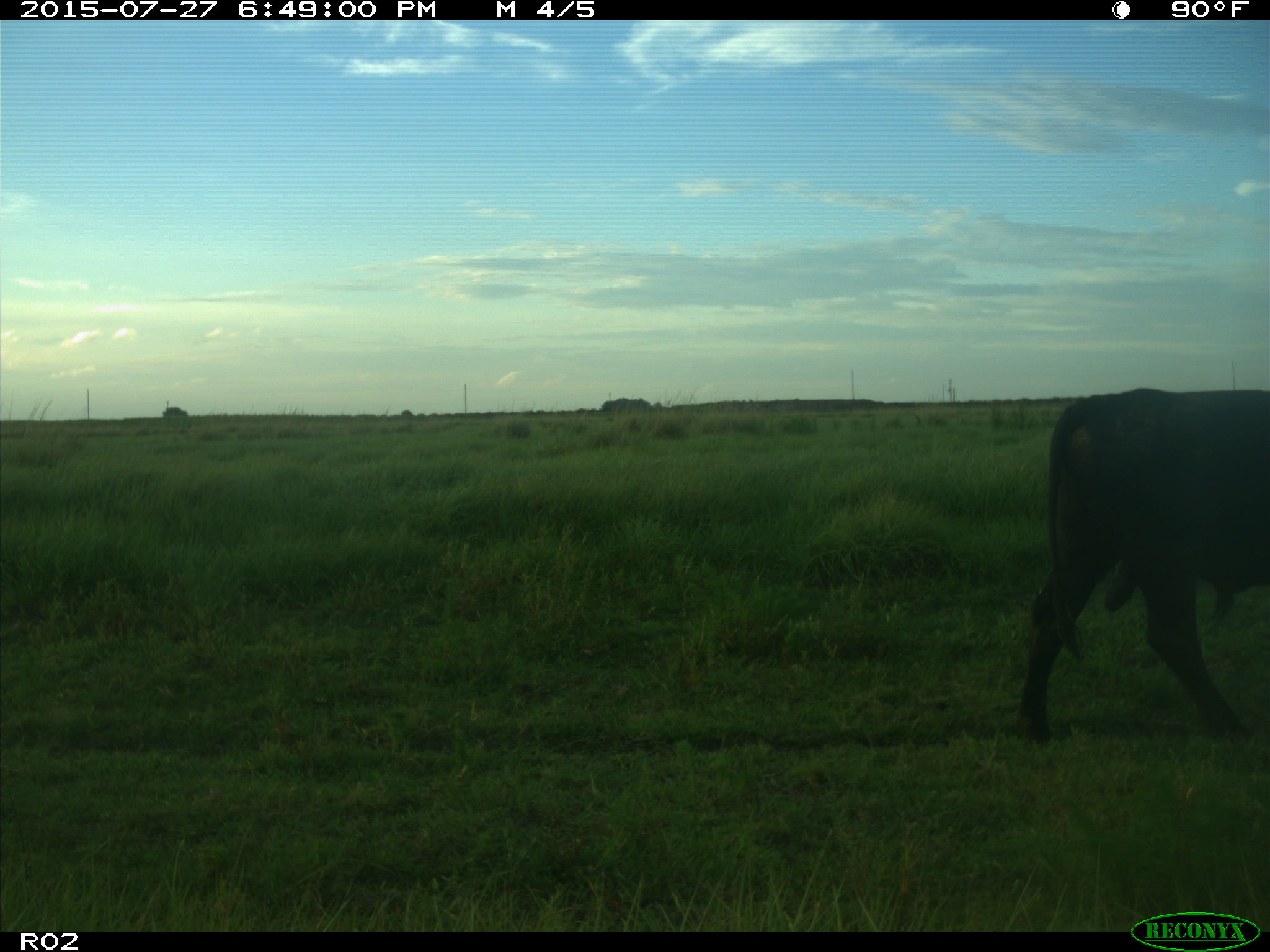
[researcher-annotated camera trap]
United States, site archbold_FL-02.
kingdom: Animalia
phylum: Chordata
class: Mammalia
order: Artiodactyla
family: Bovidae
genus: Bos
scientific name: Bos taurus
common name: domestic cow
Bos taurus (domestic cow).